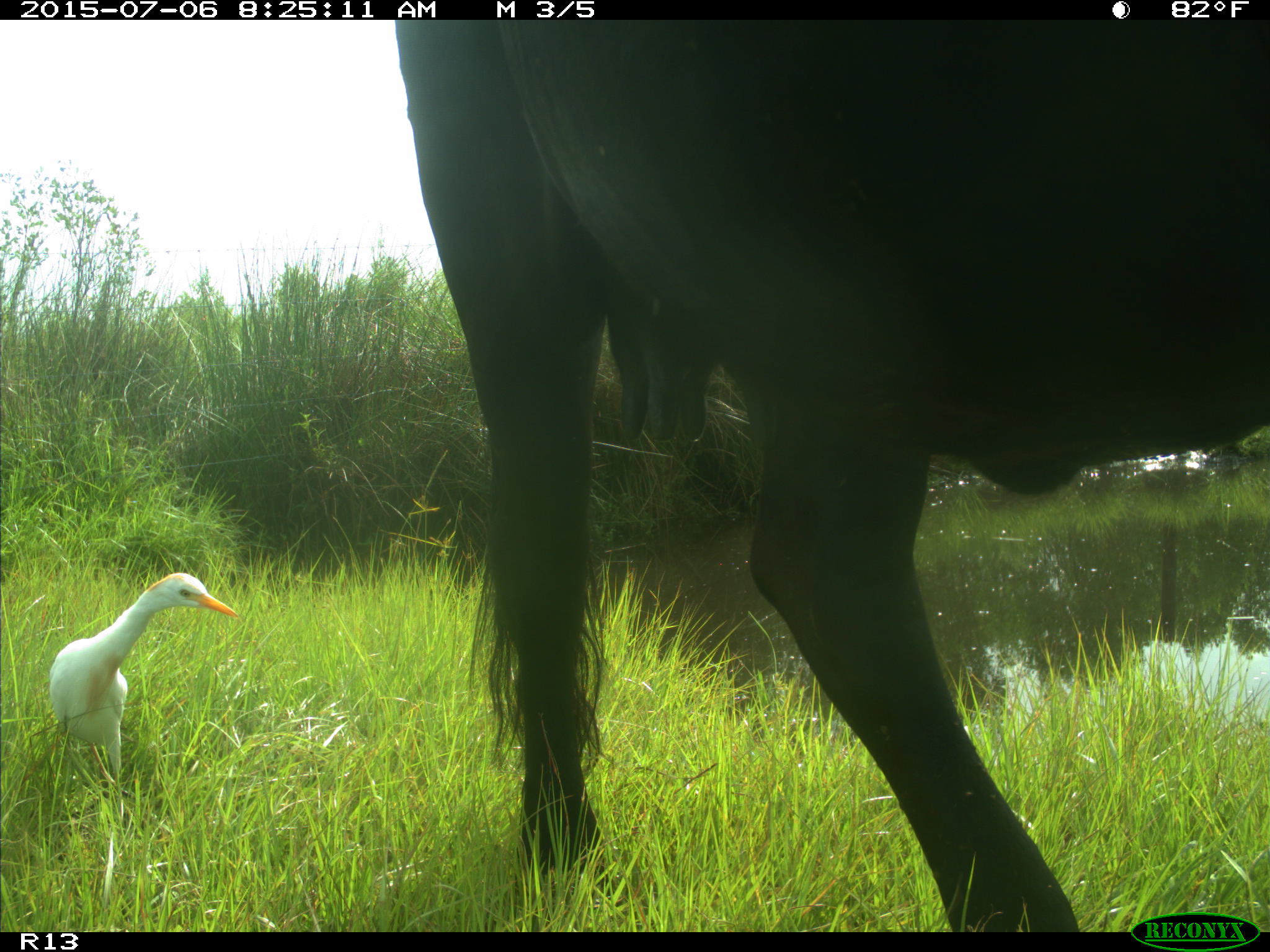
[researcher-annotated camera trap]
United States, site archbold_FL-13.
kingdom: Animalia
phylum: Chordata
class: Mammalia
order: Artiodactyla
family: Bovidae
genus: Bos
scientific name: Bos taurus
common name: domestic cow